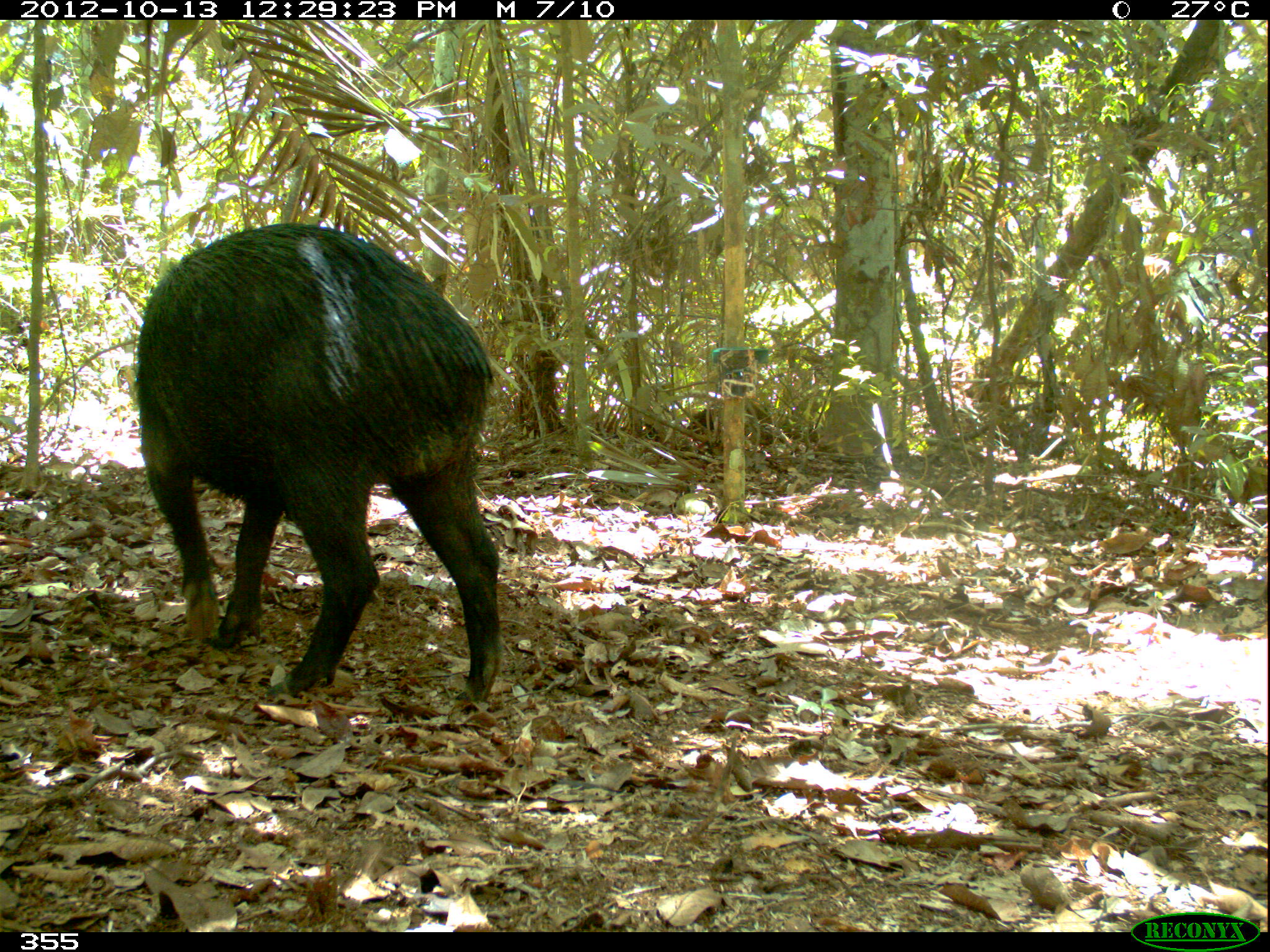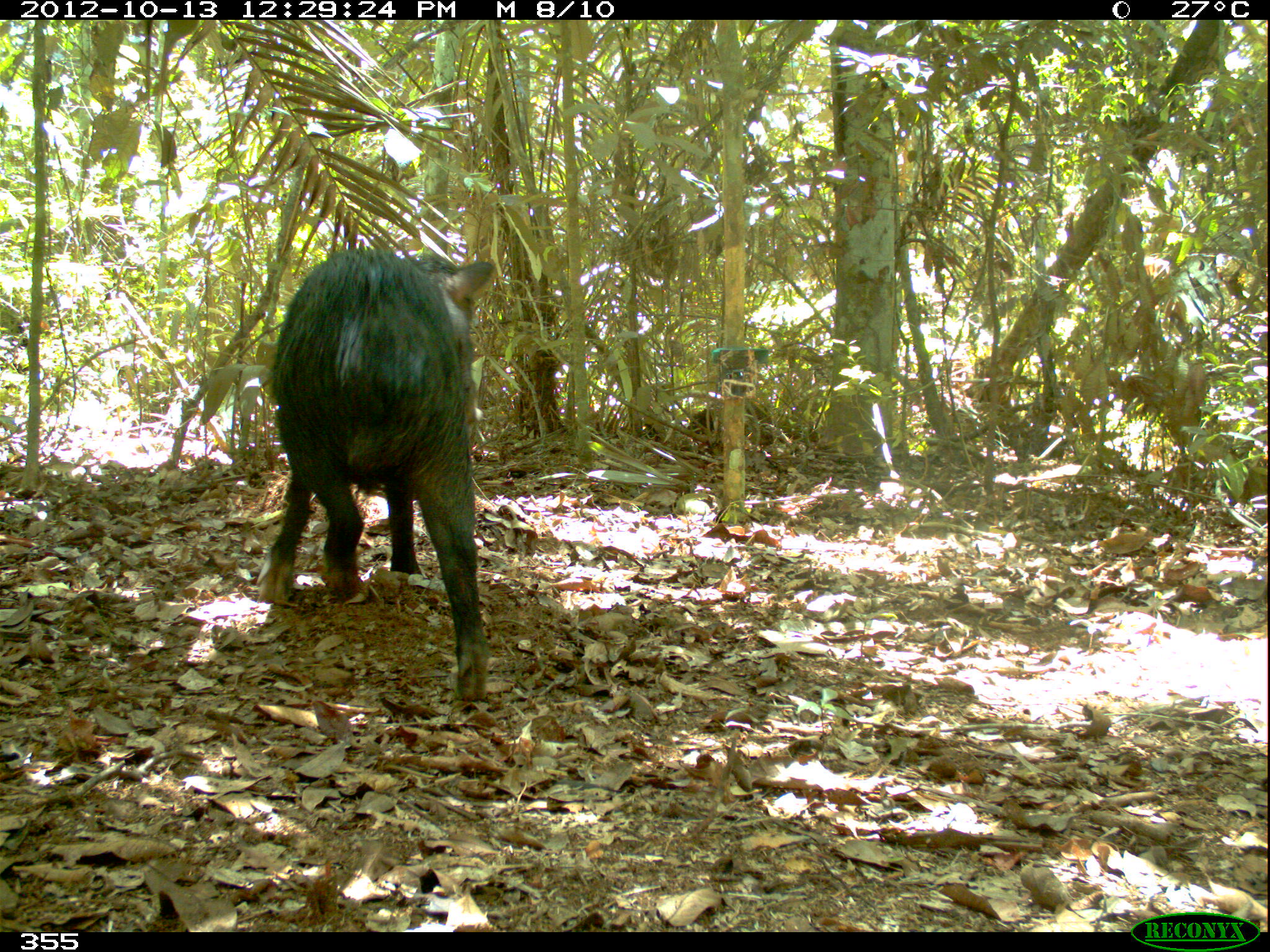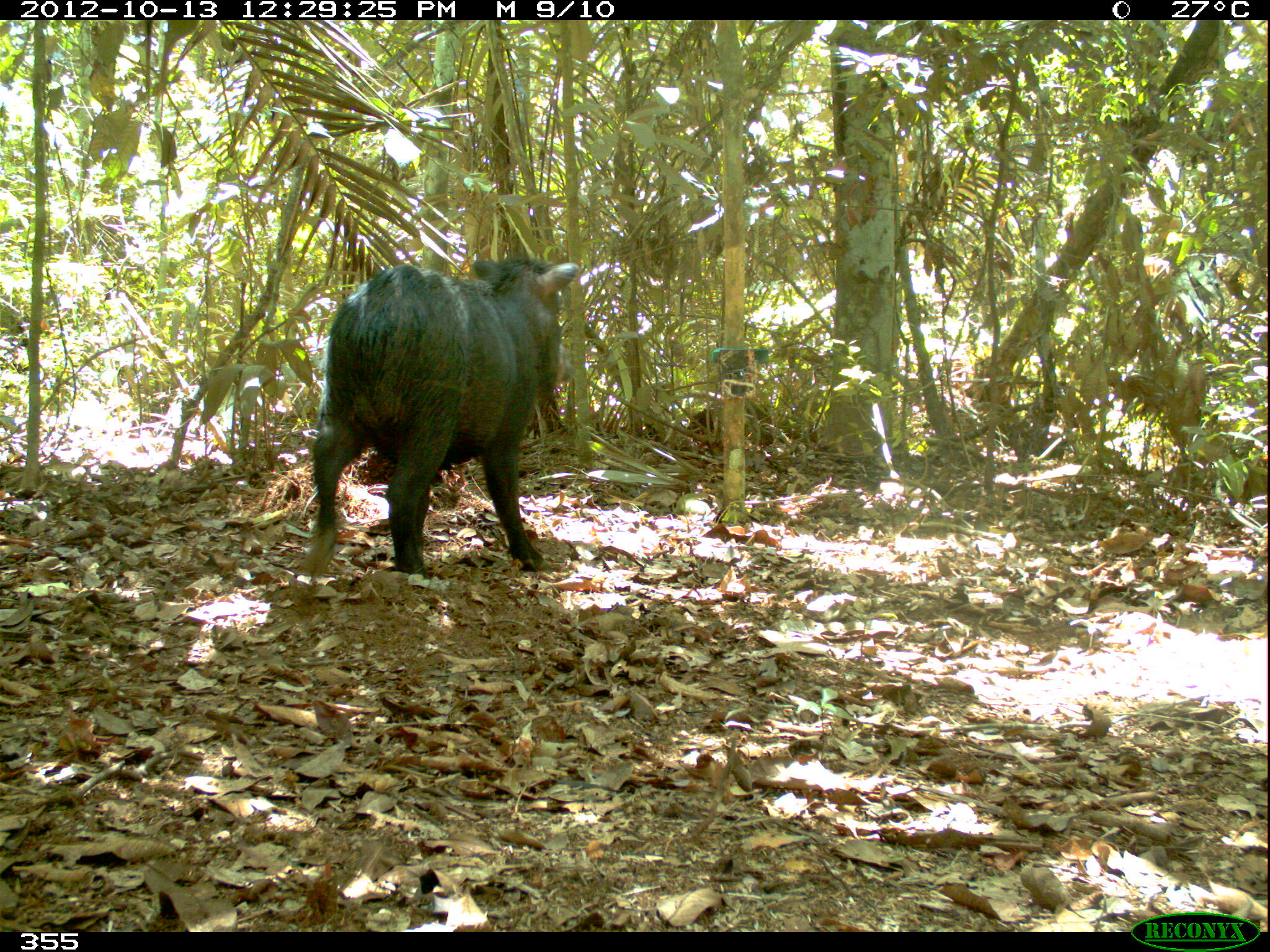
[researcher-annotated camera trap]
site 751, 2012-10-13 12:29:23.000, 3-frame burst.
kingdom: Animalia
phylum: Chordata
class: Mammalia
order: Artiodactyla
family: Tayassuidae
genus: Tayassu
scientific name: Tayassu pecari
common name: white-lipped peccary